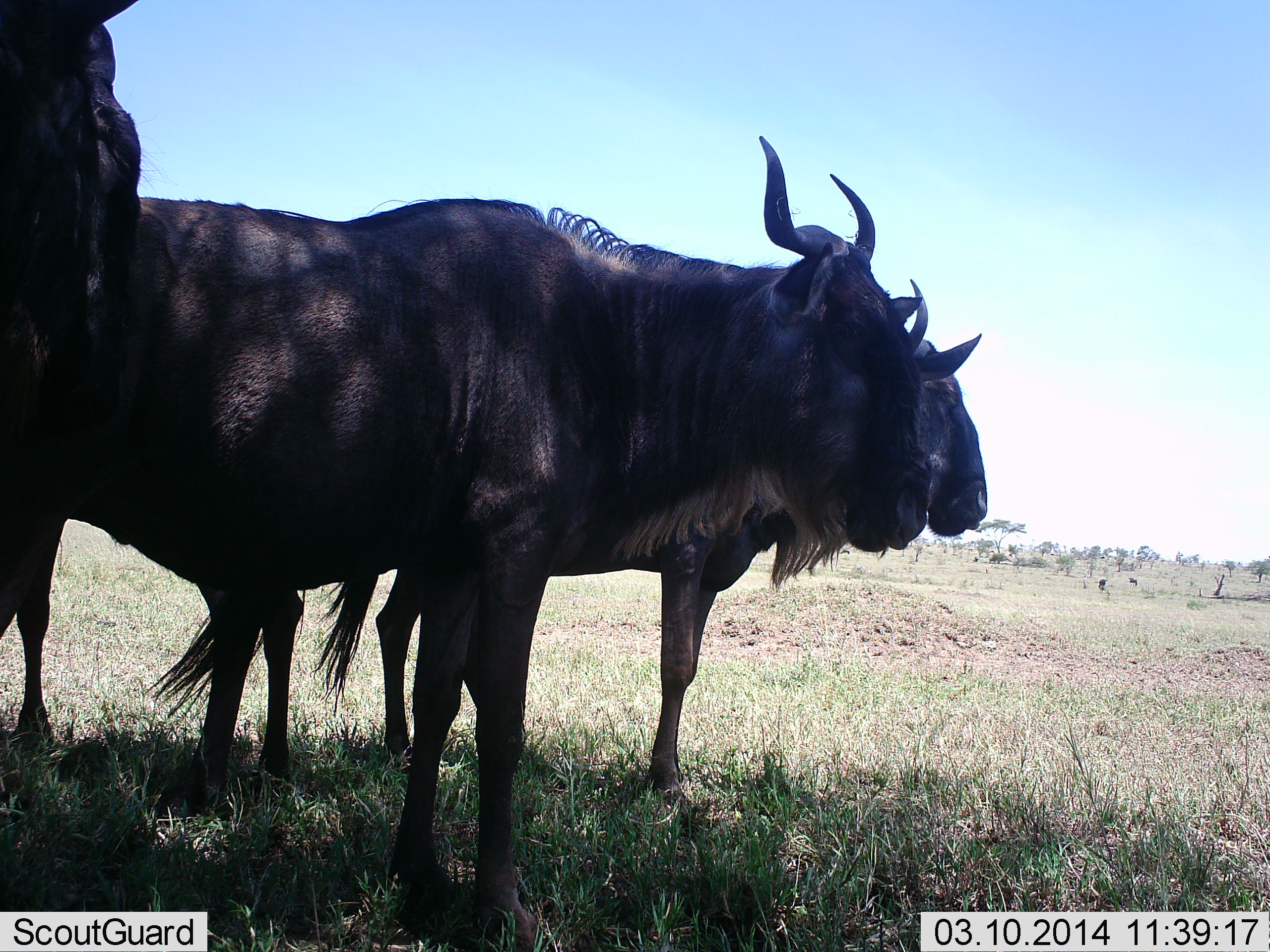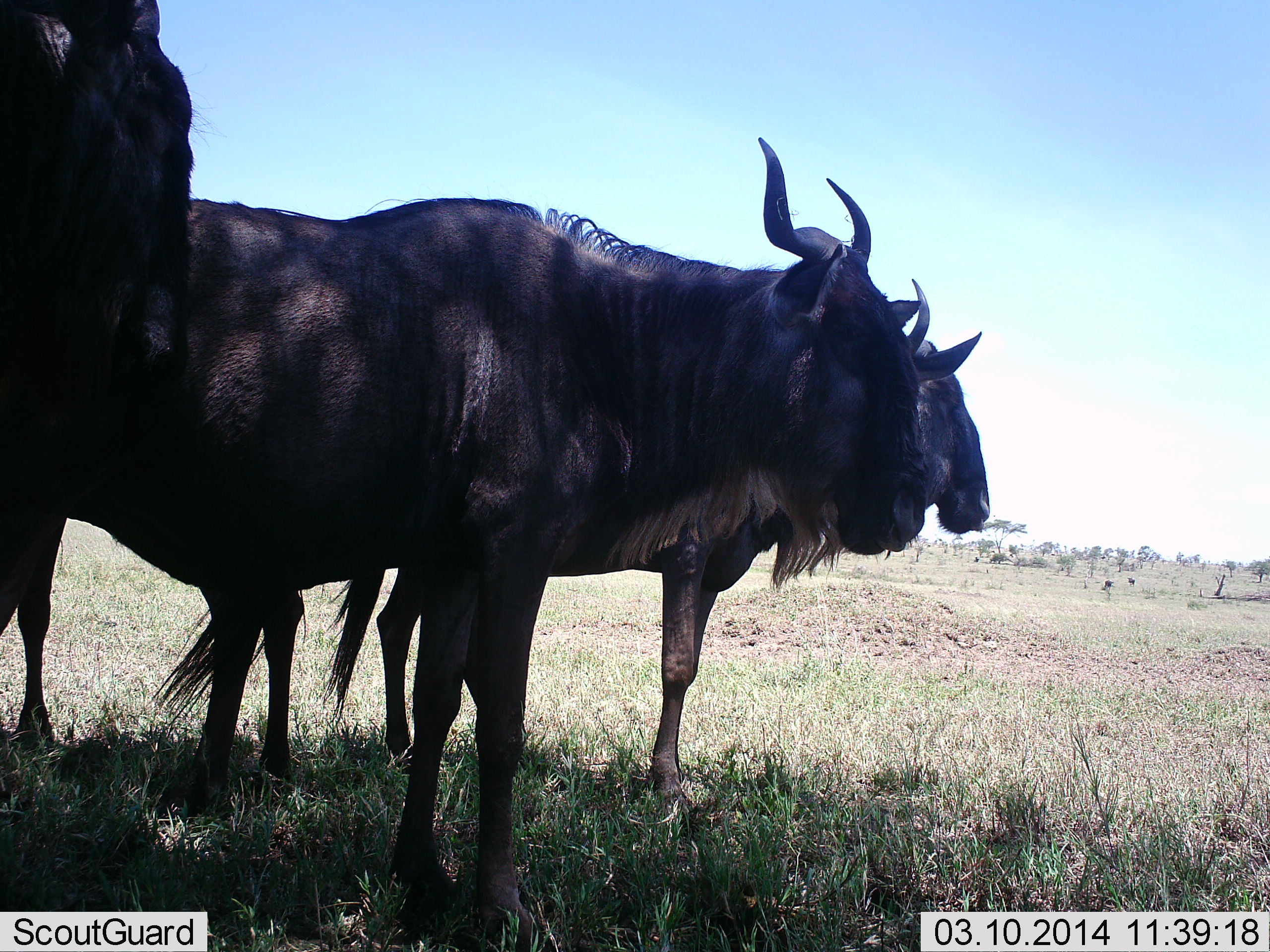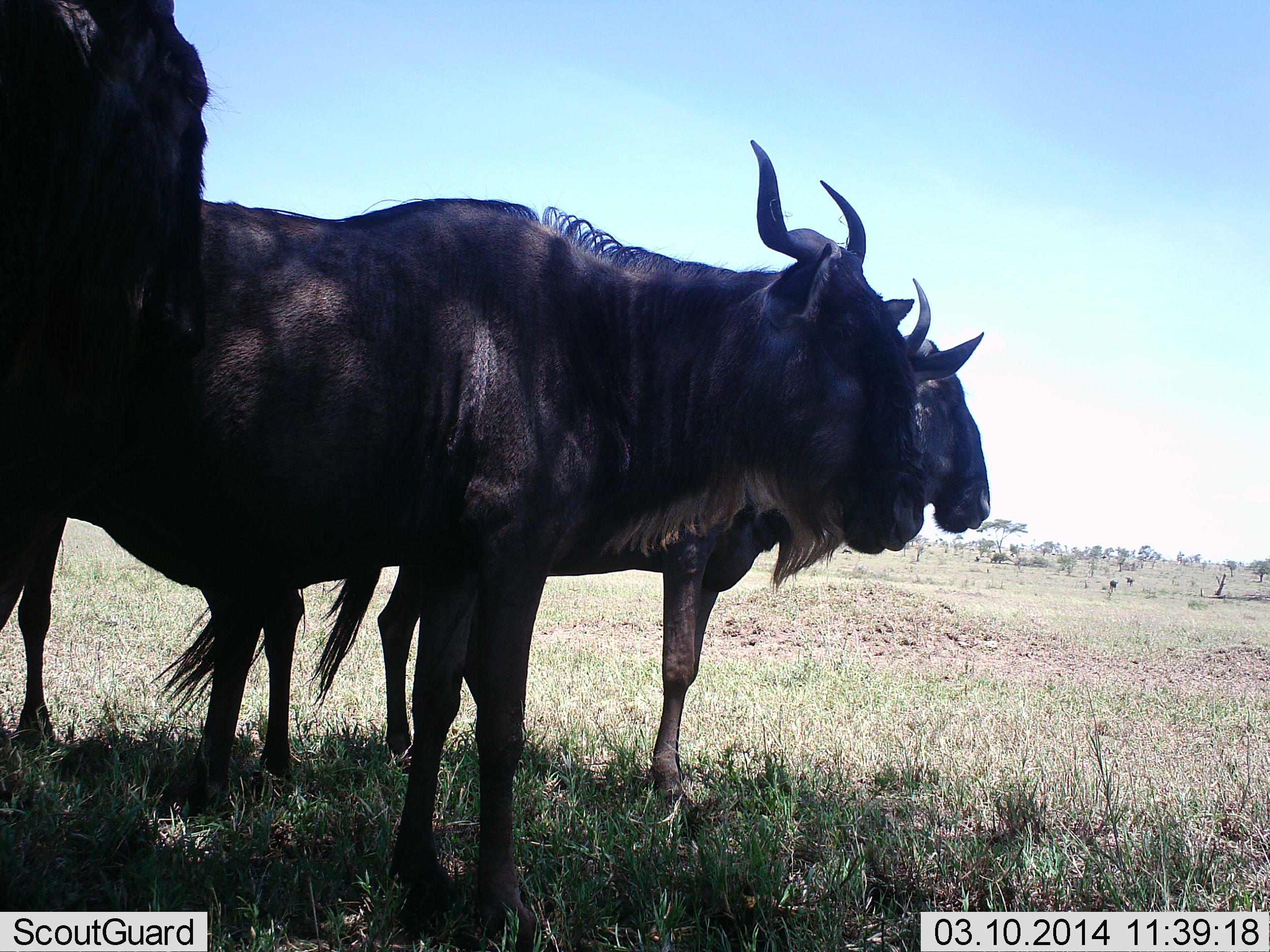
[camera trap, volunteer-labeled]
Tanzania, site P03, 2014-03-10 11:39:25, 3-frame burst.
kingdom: Animalia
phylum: Chordata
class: Mammalia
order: Artiodactyla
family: Bovidae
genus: Connochaetes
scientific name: Connochaetes taurinus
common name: blue wildebeest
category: wildebeest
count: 5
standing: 100%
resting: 10%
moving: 40%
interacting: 0%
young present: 0%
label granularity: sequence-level